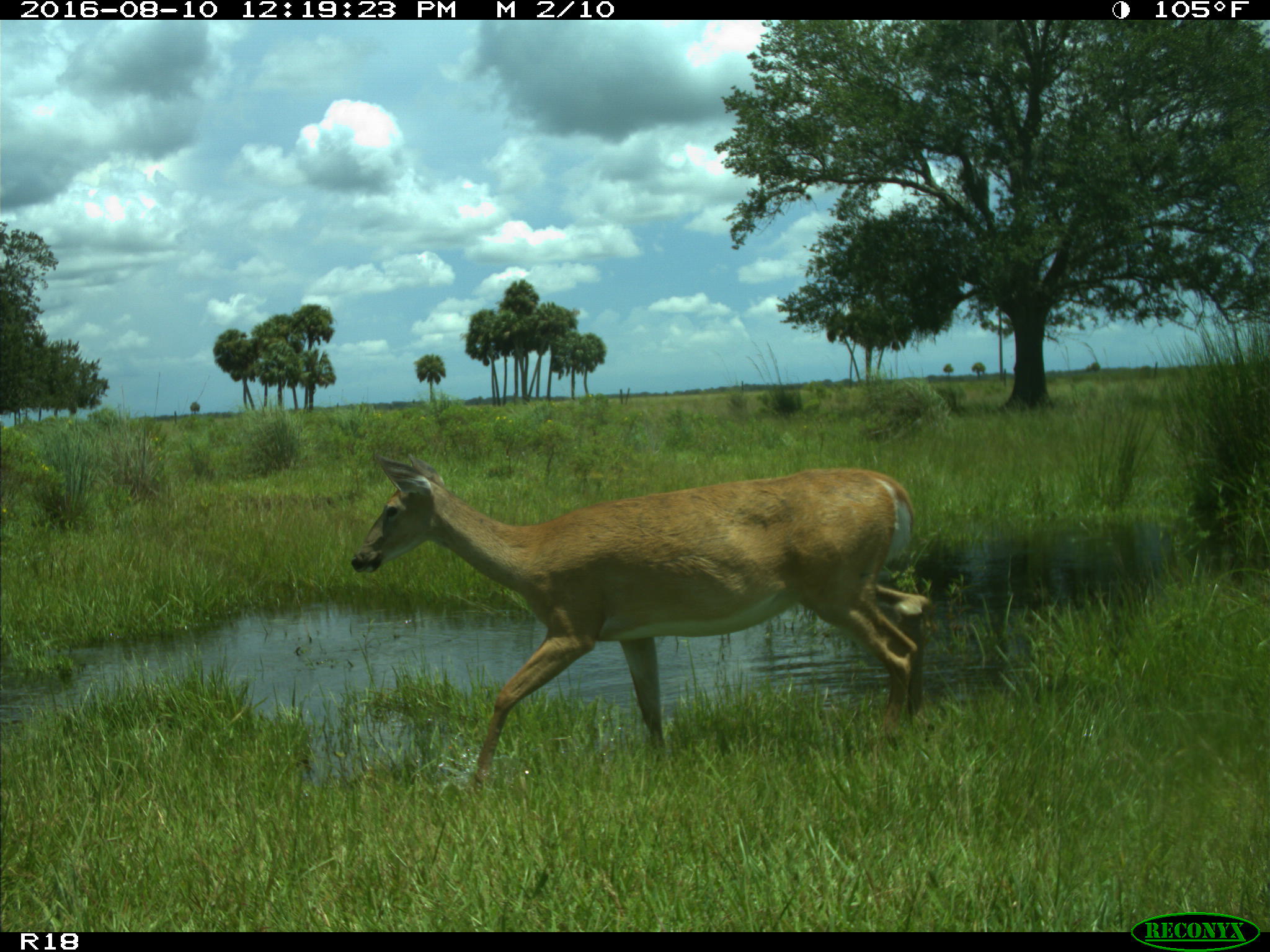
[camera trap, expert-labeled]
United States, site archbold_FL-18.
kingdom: Animalia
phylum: Chordata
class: Mammalia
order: Artiodactyla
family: Cervidae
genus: Odocoileus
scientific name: Odocoileus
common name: deer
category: unidentified deer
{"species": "unidentified deer (deer) (Odocoileus)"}